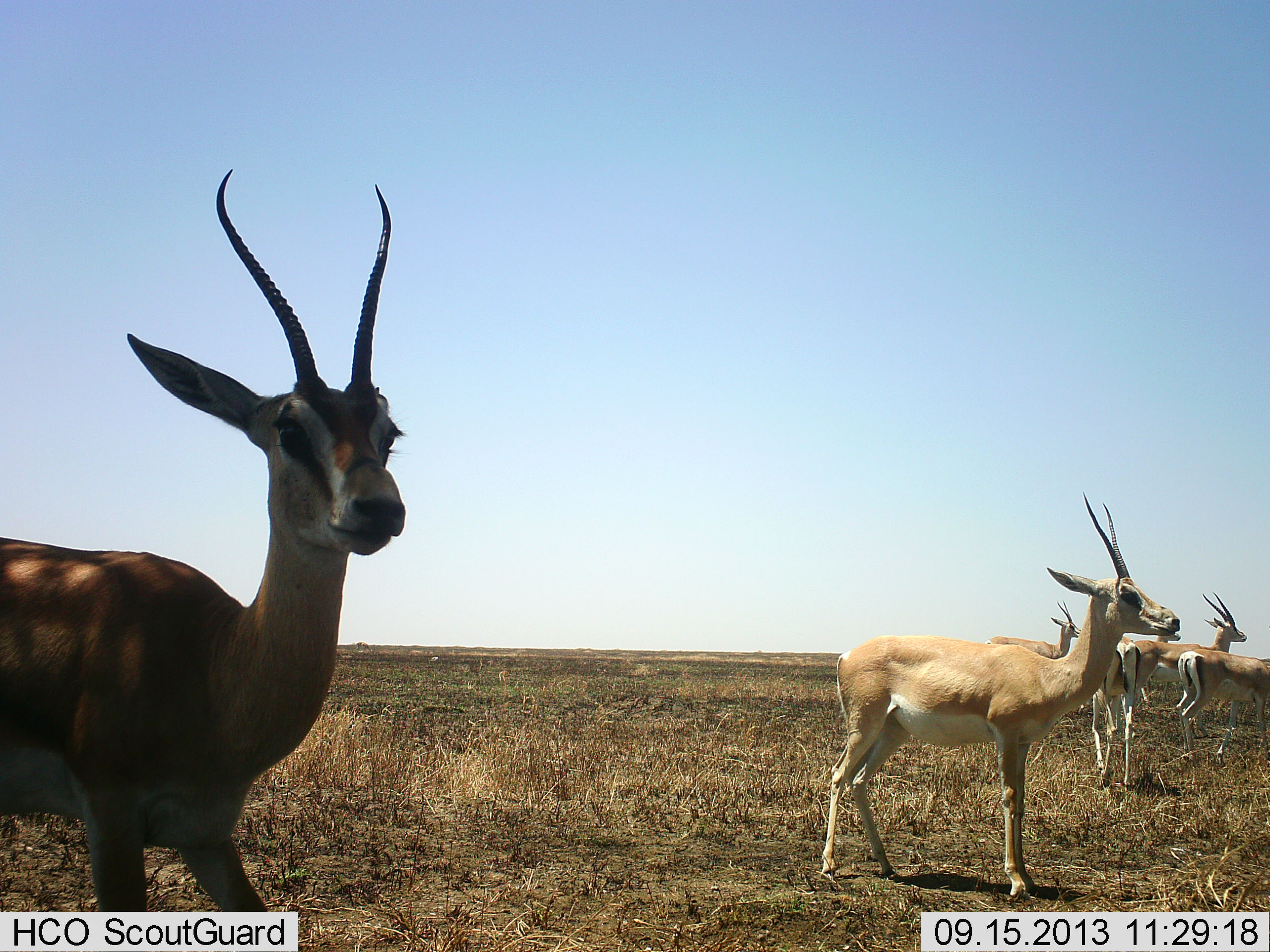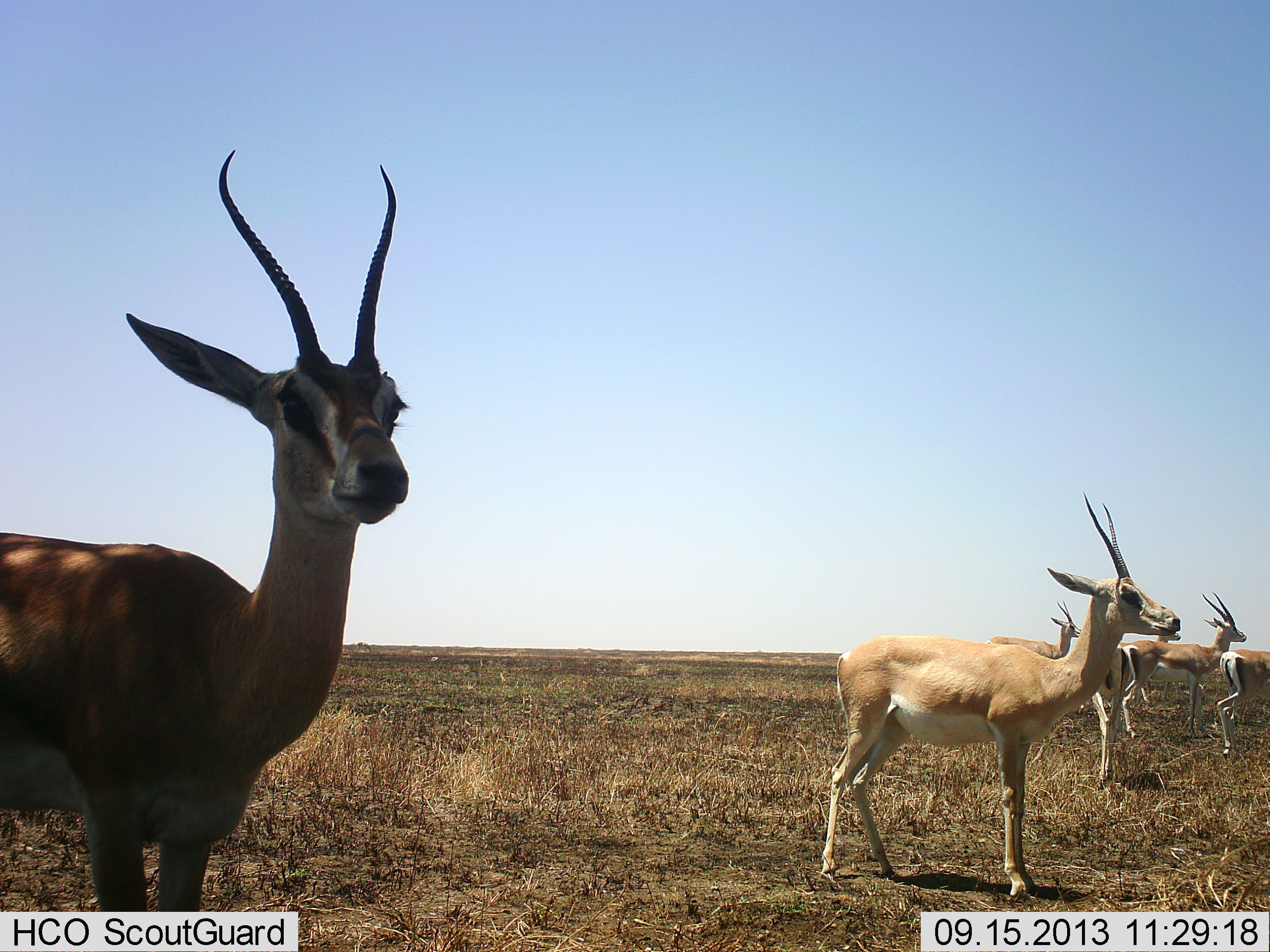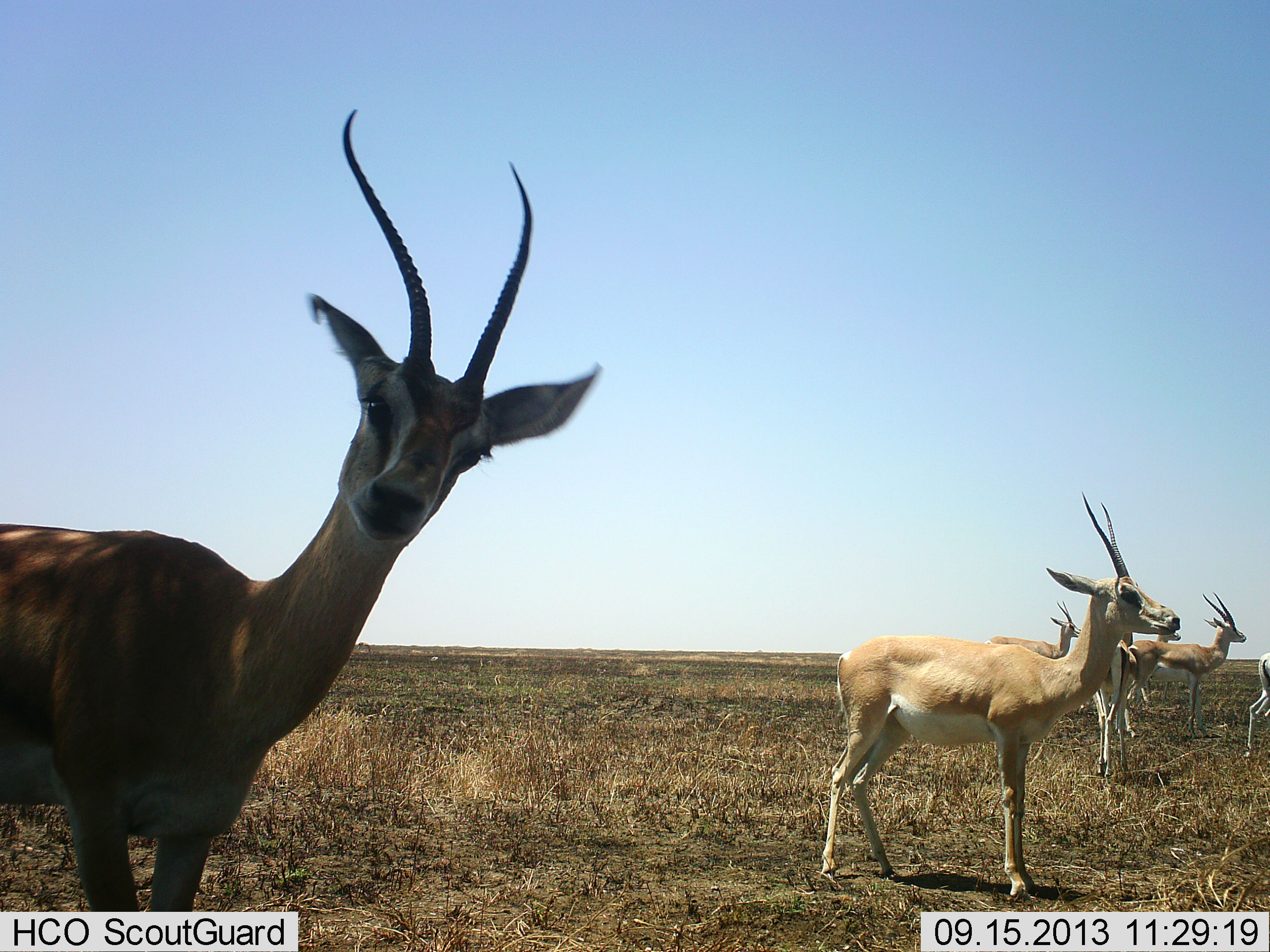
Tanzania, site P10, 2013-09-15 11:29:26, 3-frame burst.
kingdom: Animalia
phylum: Chordata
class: Mammalia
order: Artiodactyla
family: Bovidae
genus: Nanger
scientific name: Nanger granti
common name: grant's gazelle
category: gazellegrants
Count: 6.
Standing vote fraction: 100%.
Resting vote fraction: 0%.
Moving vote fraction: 45%.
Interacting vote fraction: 0%.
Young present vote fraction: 0%.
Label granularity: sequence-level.